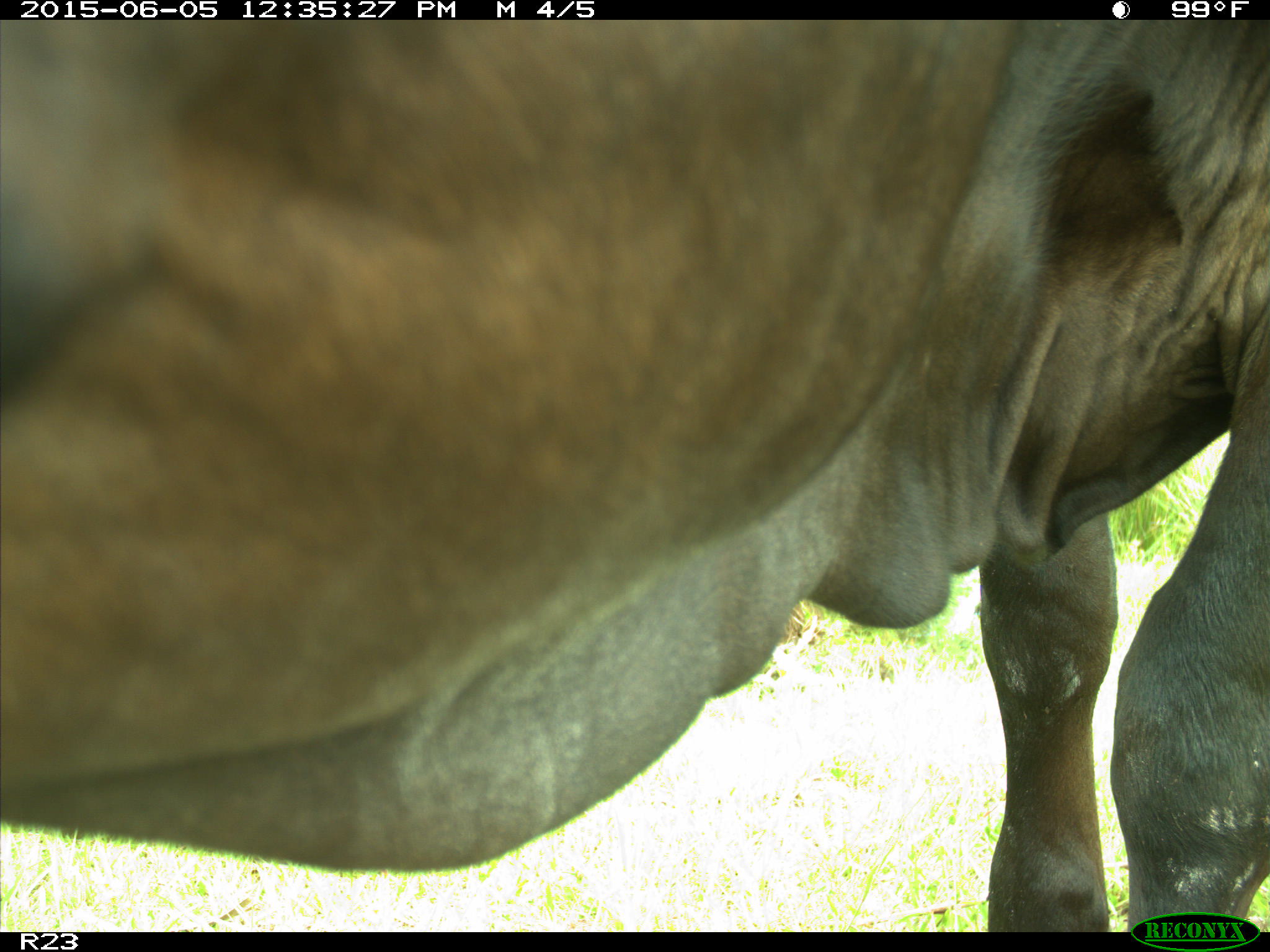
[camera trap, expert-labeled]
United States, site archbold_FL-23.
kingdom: Animalia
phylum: Chordata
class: Mammalia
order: Artiodactyla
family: Bovidae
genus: Bos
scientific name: Bos taurus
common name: domestic cow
Bos taurus (domestic cow).